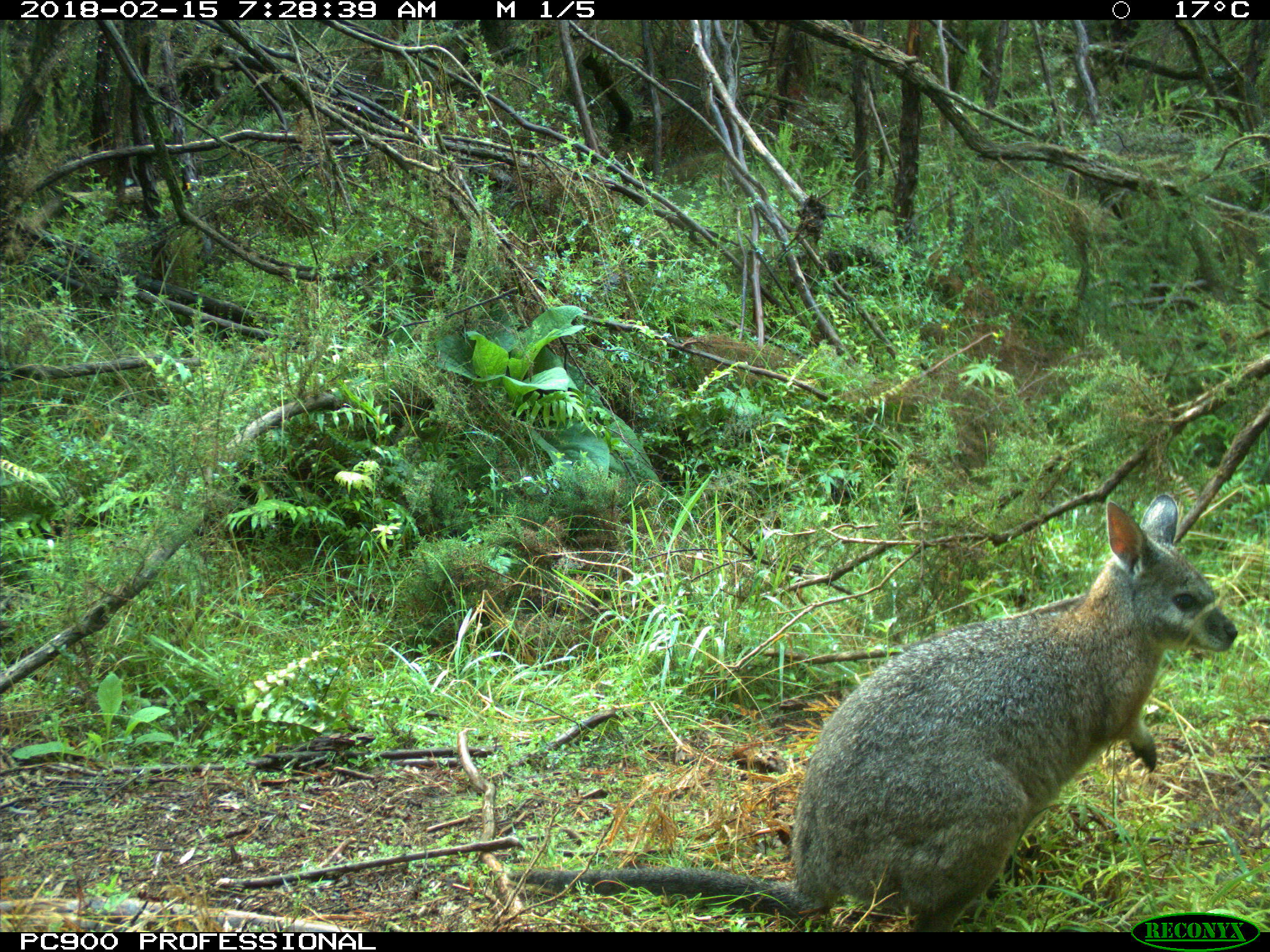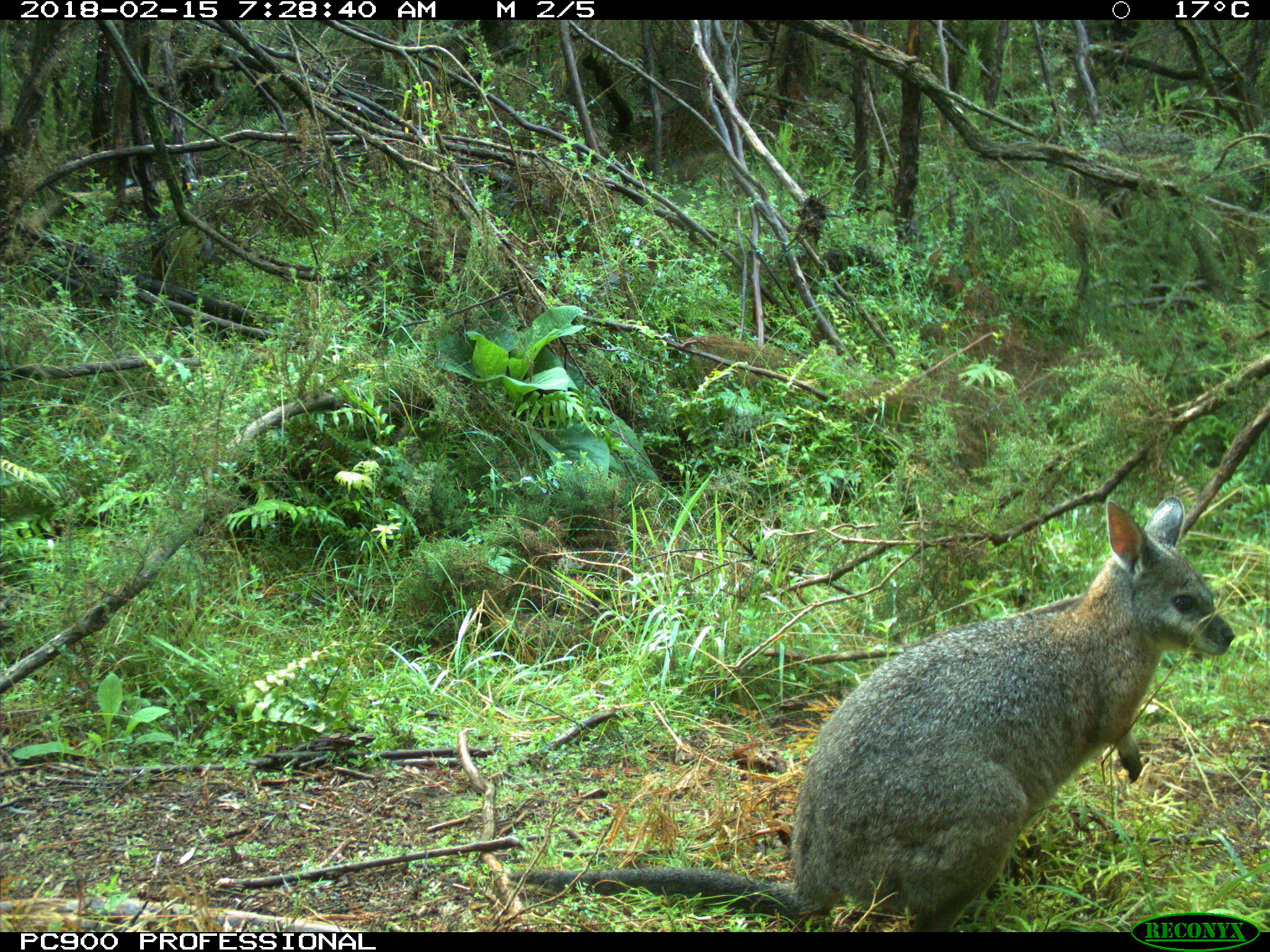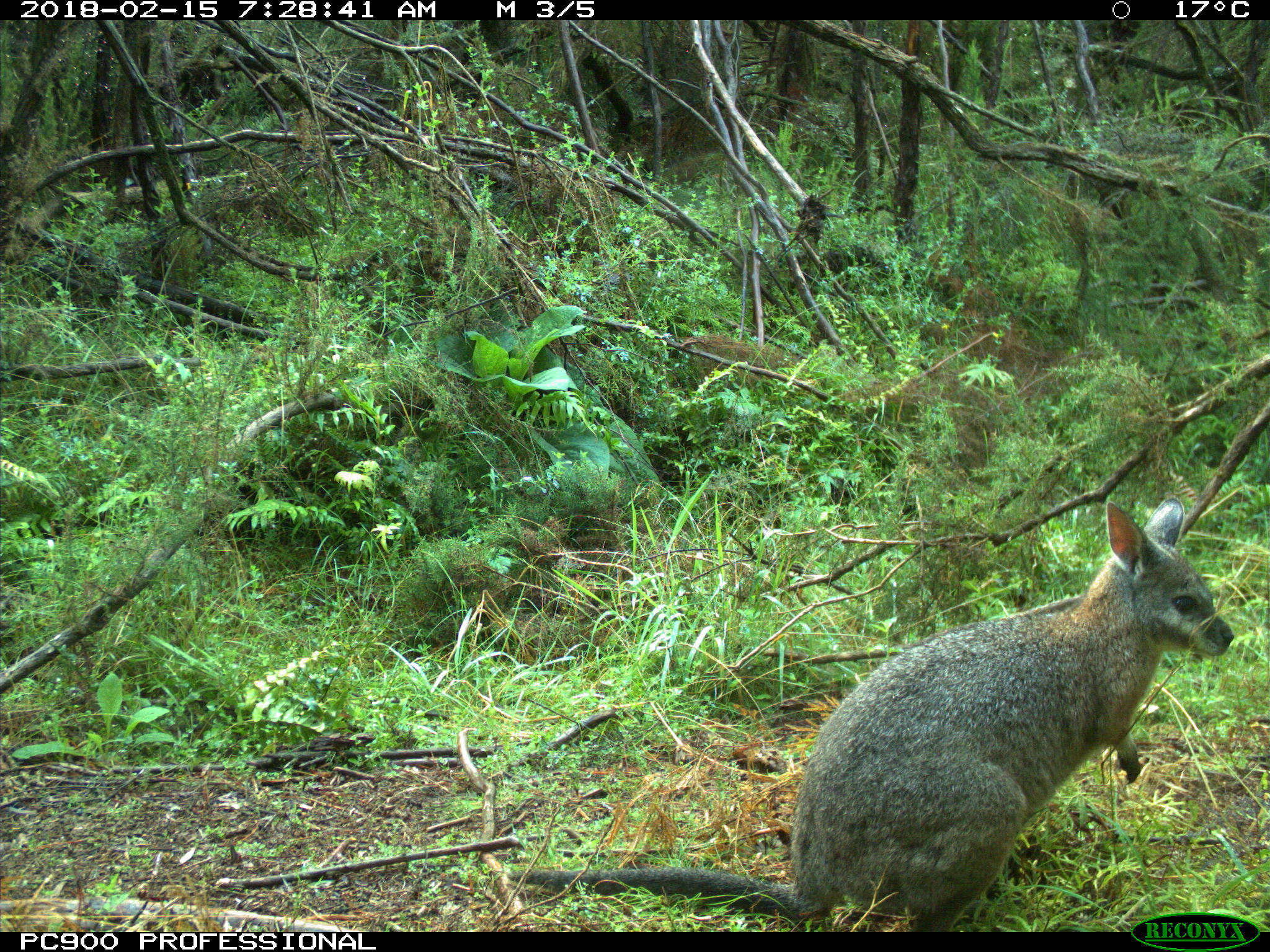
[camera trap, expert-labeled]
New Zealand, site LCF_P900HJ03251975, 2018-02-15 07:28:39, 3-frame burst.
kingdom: Animalia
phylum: Chordata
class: Mammalia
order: Diprotodontia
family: Macropodidae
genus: Notamacropus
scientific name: Notamacropus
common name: wallaby